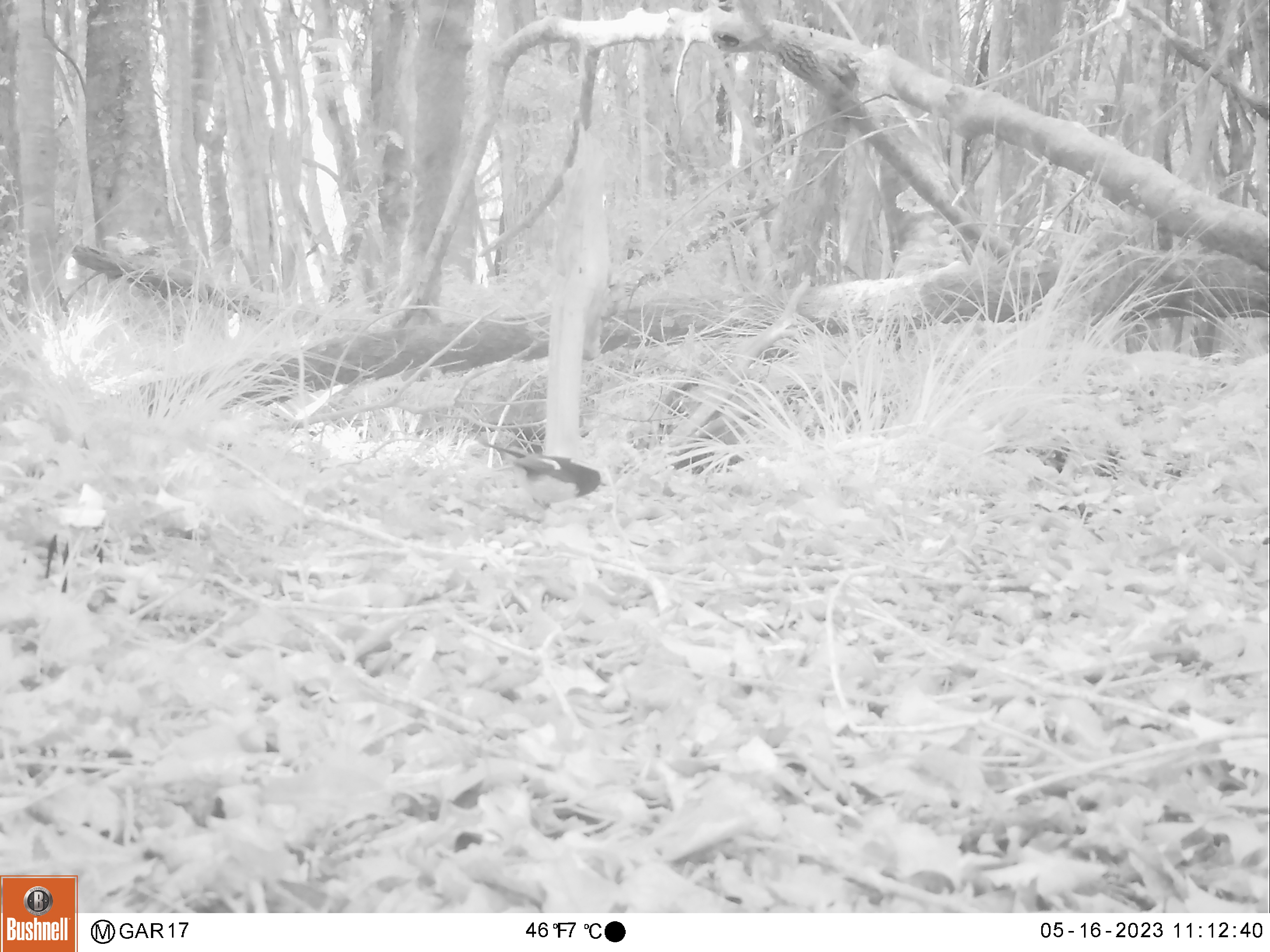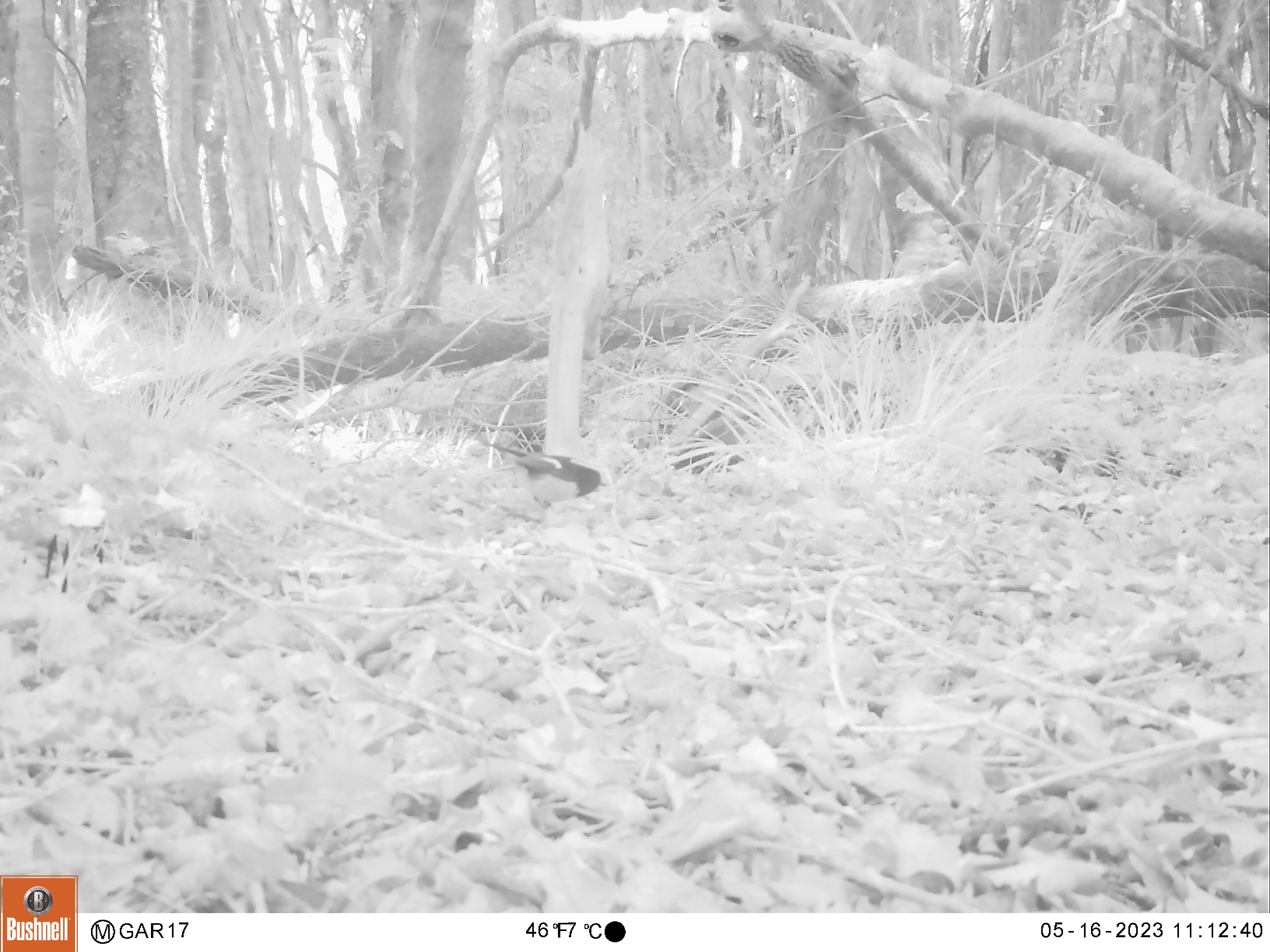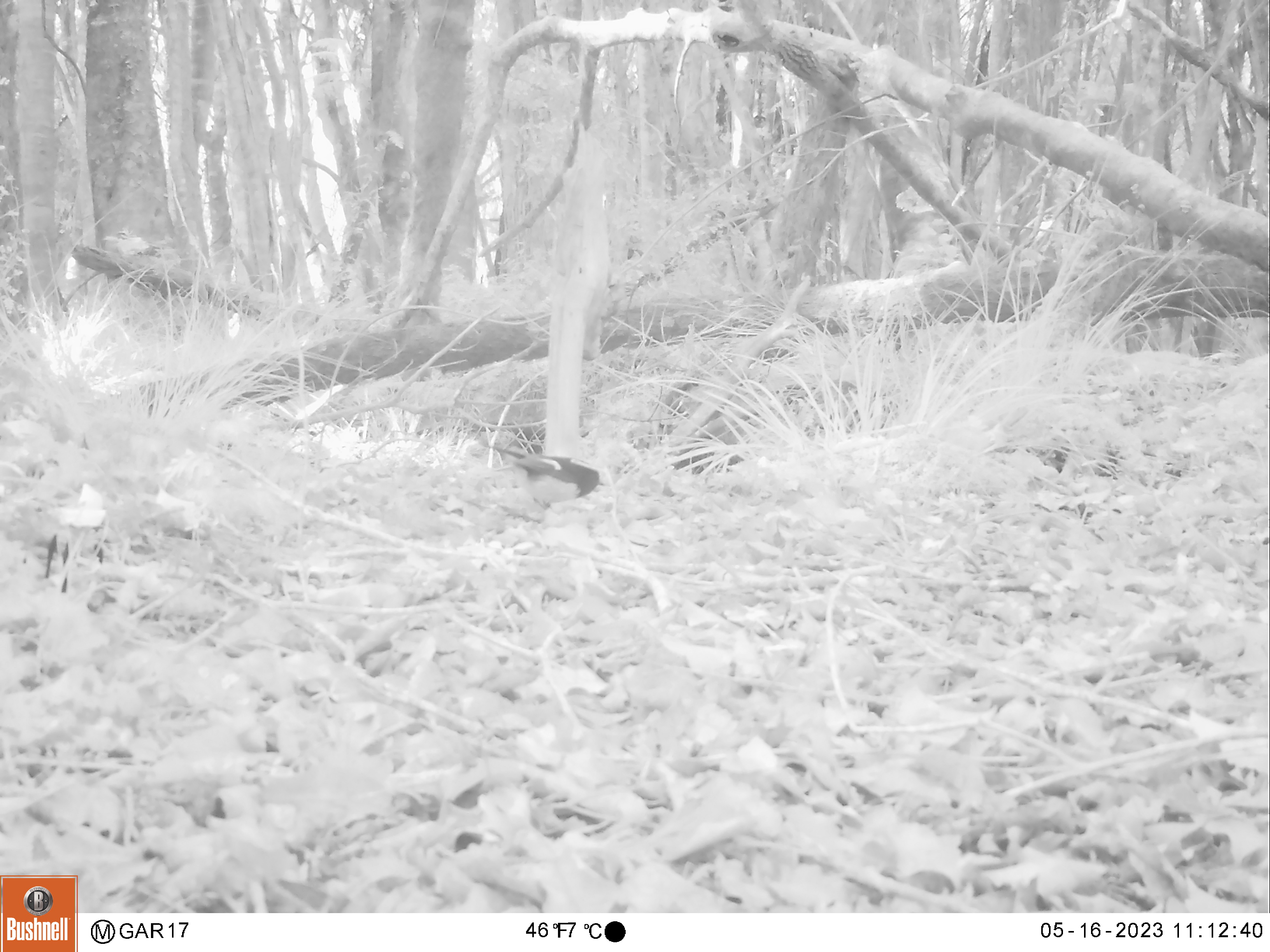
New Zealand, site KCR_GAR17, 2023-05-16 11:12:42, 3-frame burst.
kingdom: Animalia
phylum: Chordata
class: Aves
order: Passeriformes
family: Petroicidae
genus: Petroica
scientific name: Petroica macrocephala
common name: tomtit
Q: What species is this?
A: Tomtit (Petroica macrocephala).